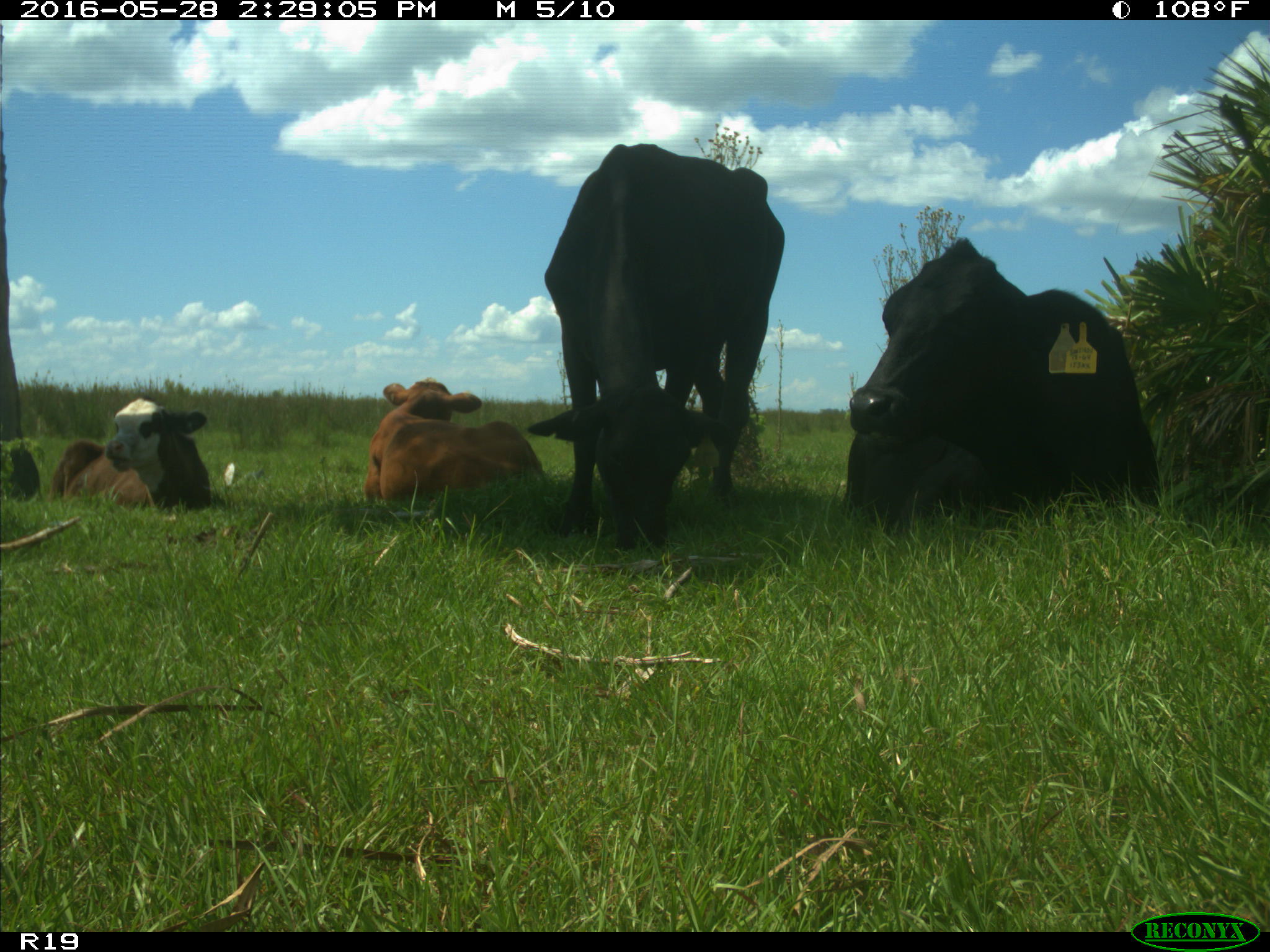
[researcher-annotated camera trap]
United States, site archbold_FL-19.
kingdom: Animalia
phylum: Chordata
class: Mammalia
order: Artiodactyla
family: Bovidae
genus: Bos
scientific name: Bos taurus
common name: domestic cow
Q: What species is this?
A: Bos taurus (domestic cow).